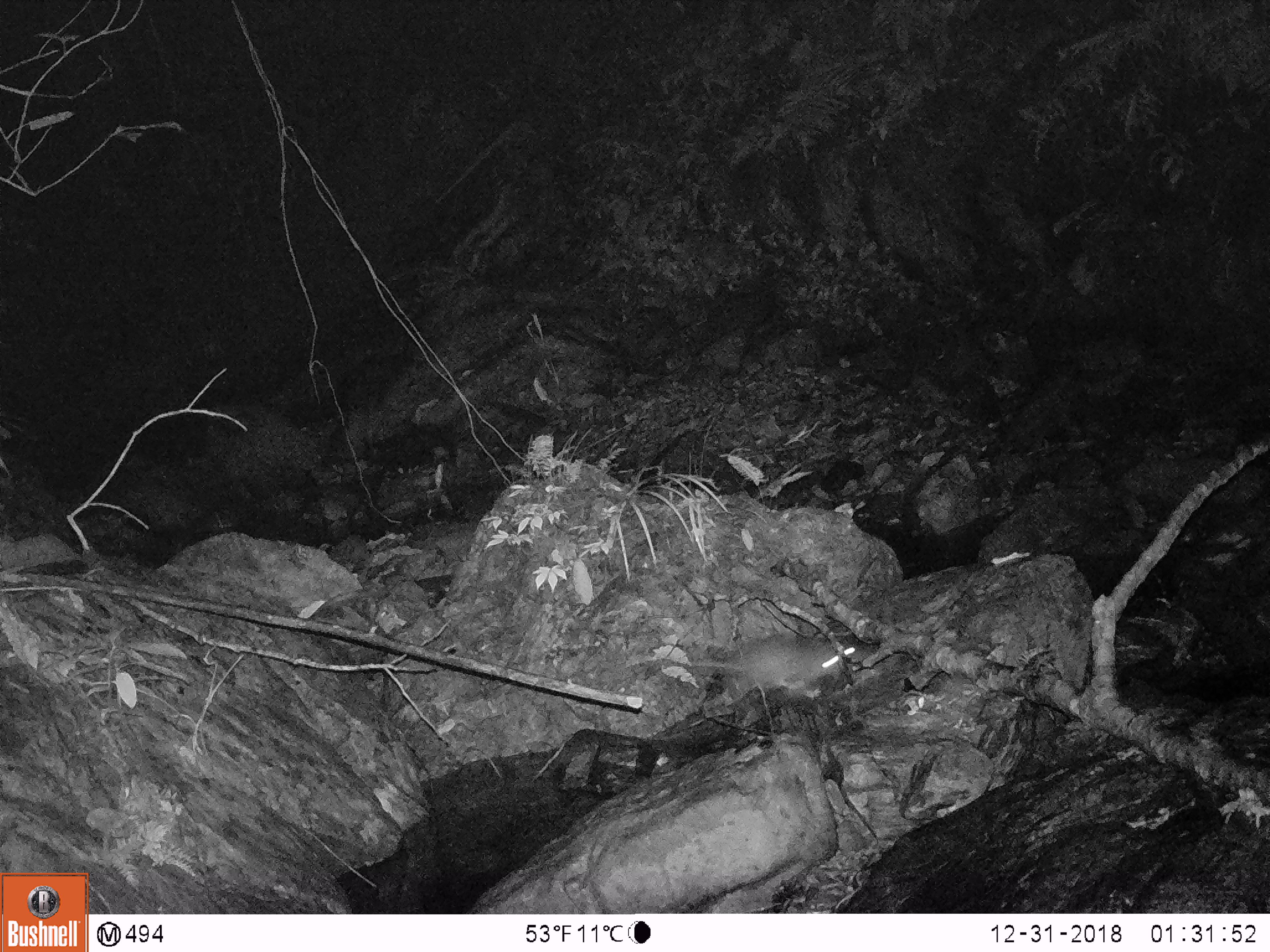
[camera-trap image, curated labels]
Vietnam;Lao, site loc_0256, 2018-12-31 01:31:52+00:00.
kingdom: Animalia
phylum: Chordata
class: Mammalia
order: Rodentia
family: Muridae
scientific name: Muridae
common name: old-world mice and rats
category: unidentified murid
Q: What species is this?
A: Unidentified murid (old-world mice and rats) (Muridae).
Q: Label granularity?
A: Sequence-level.